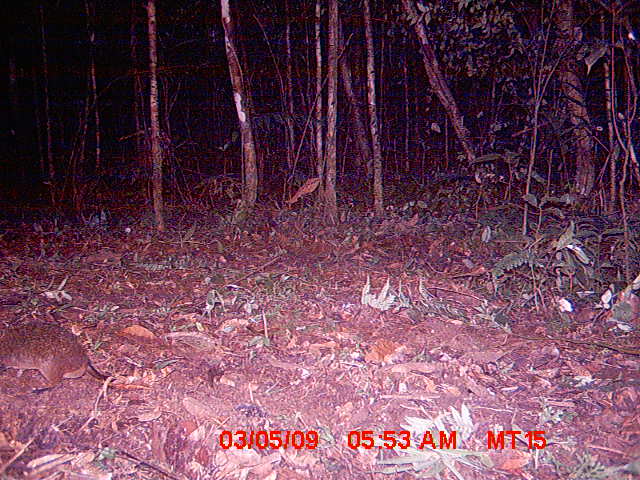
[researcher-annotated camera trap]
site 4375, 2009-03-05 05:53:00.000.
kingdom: Animalia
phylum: Chordata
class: Mammalia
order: Rodentia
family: Nesomyidae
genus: Nesomys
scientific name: Nesomys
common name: nesomys rodents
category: nesomys sp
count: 1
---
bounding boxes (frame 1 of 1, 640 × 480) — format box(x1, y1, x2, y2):
nesomys sp: box(0, 323, 118, 392)